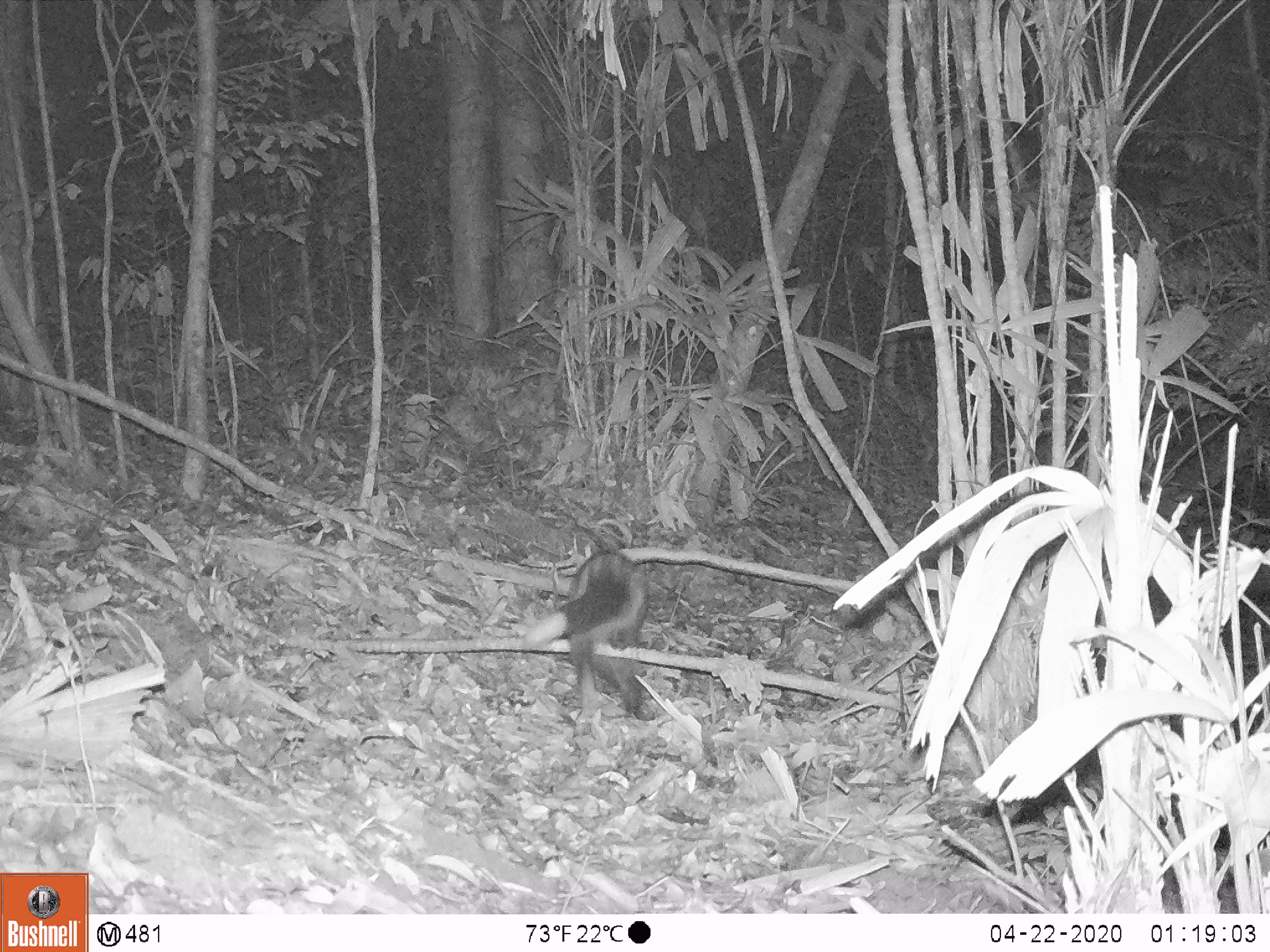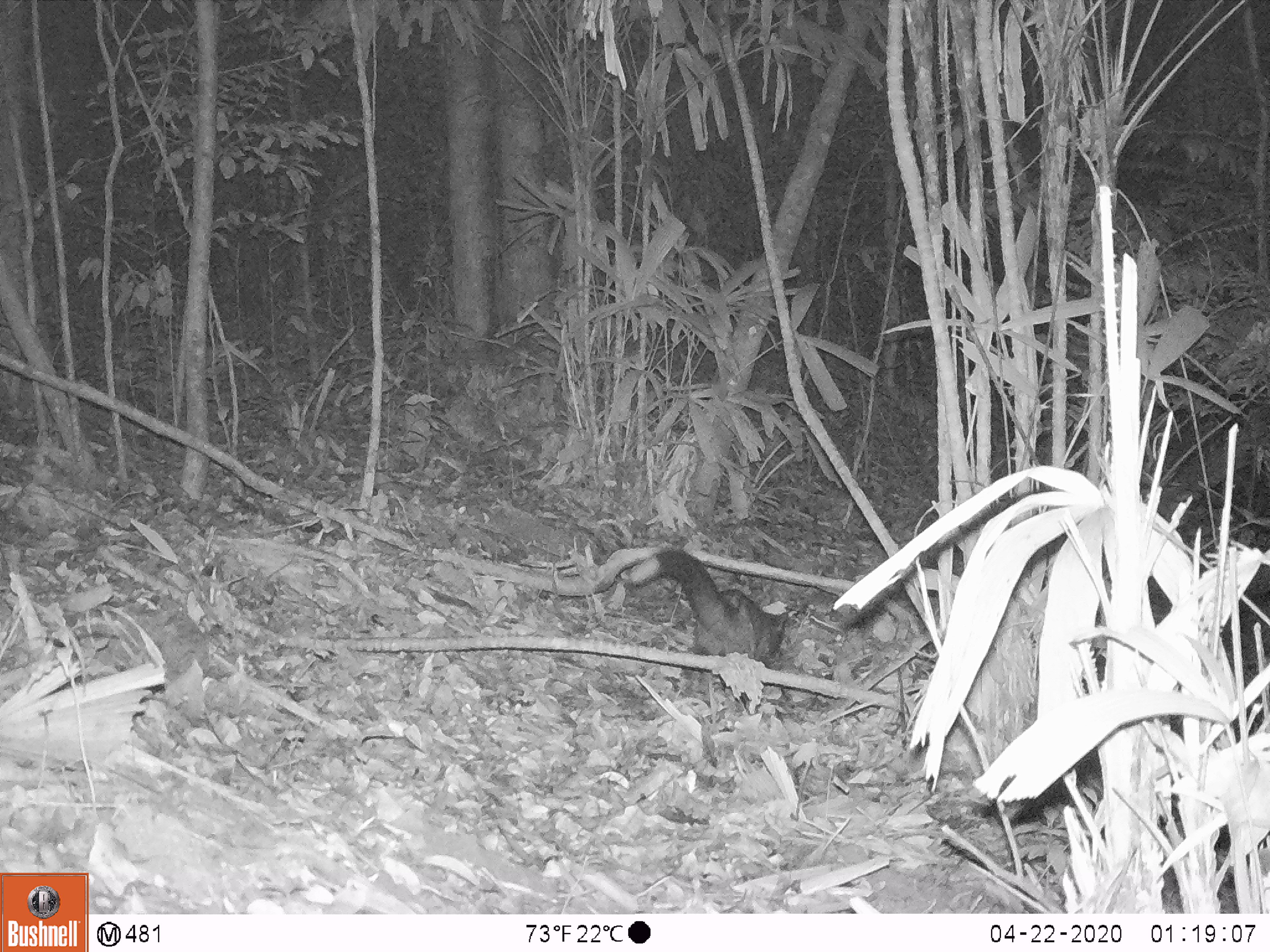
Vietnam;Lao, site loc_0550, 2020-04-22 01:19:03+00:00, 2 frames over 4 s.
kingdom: Animalia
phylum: Chordata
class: Mammalia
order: Carnivora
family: Viverridae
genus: Paradoxurus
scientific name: Paradoxurus hermaphroditus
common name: common palm civet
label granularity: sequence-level